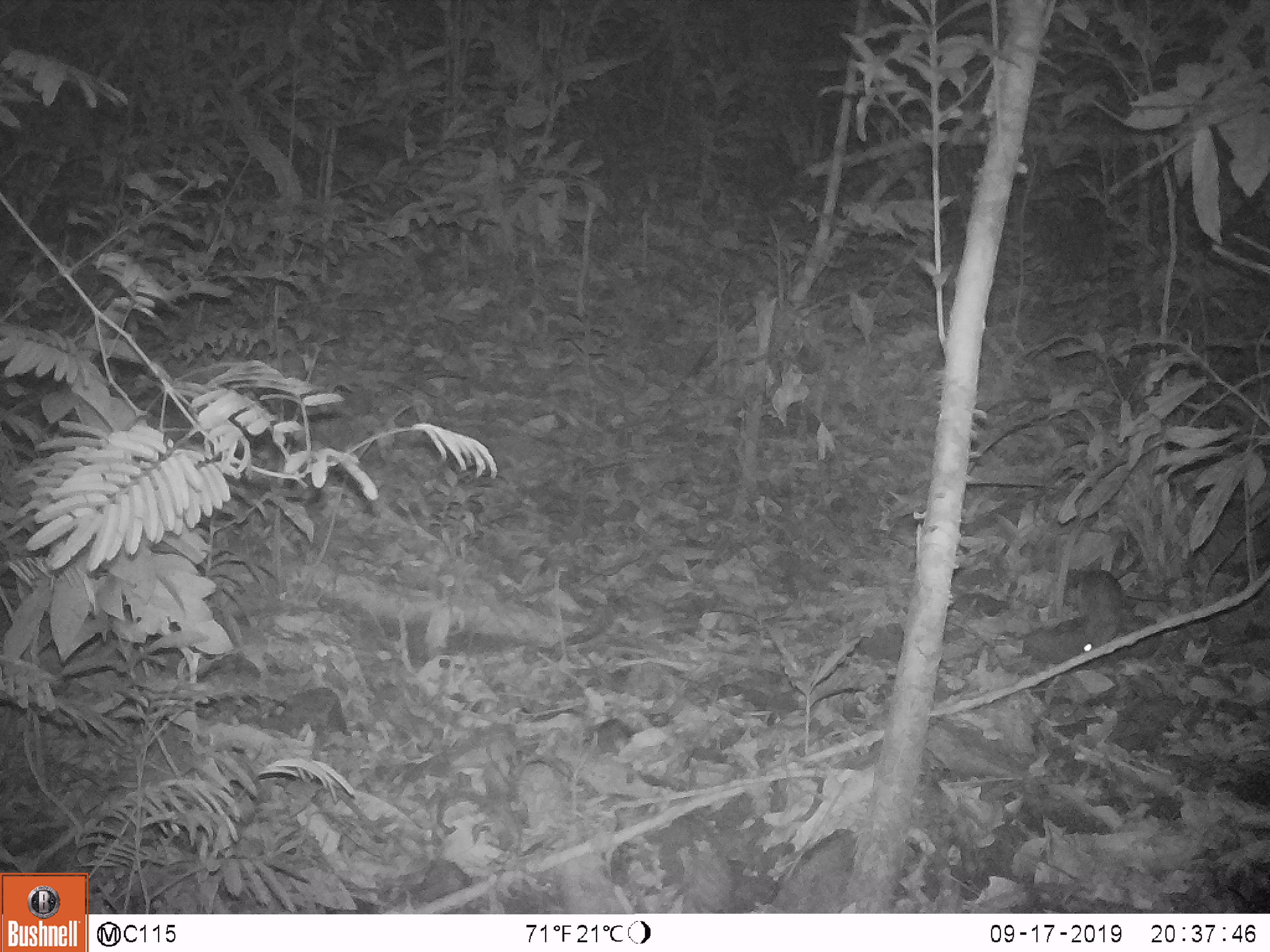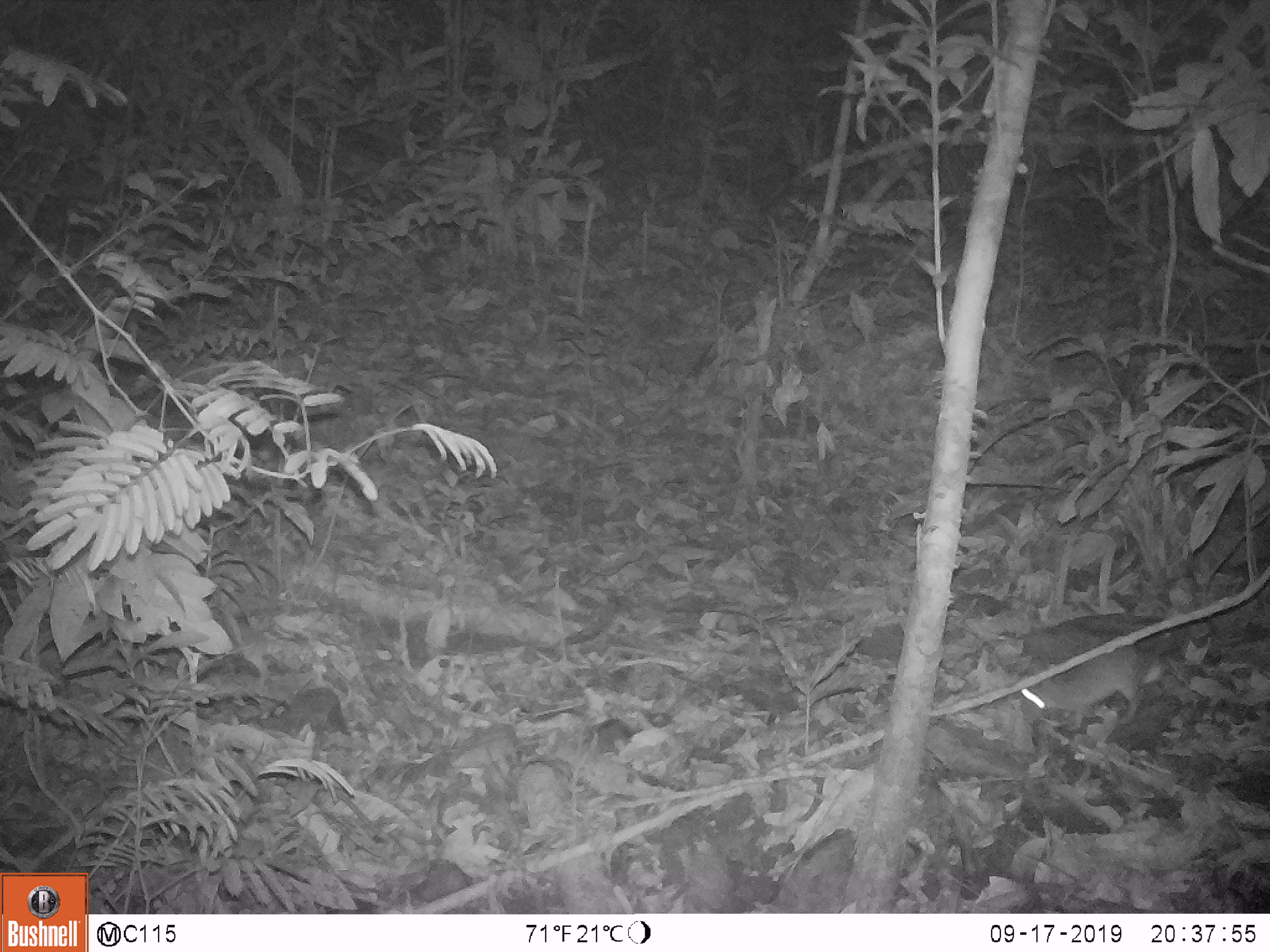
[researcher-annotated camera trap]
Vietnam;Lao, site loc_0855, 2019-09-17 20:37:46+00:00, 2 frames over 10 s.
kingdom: Animalia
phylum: Chordata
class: Mammalia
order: Rodentia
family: Muridae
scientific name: Muridae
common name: old-world mice and rats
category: unidentified murid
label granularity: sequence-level